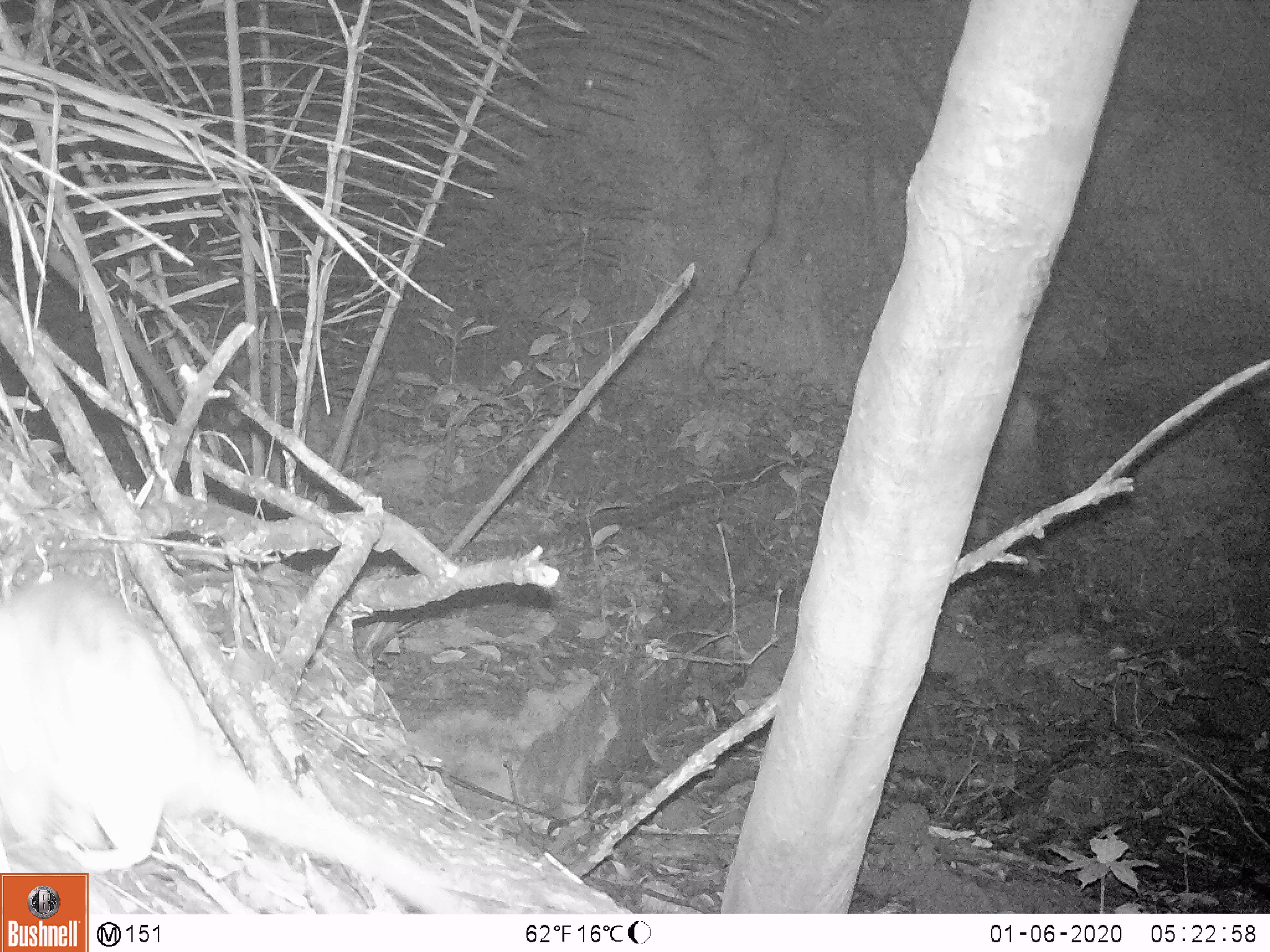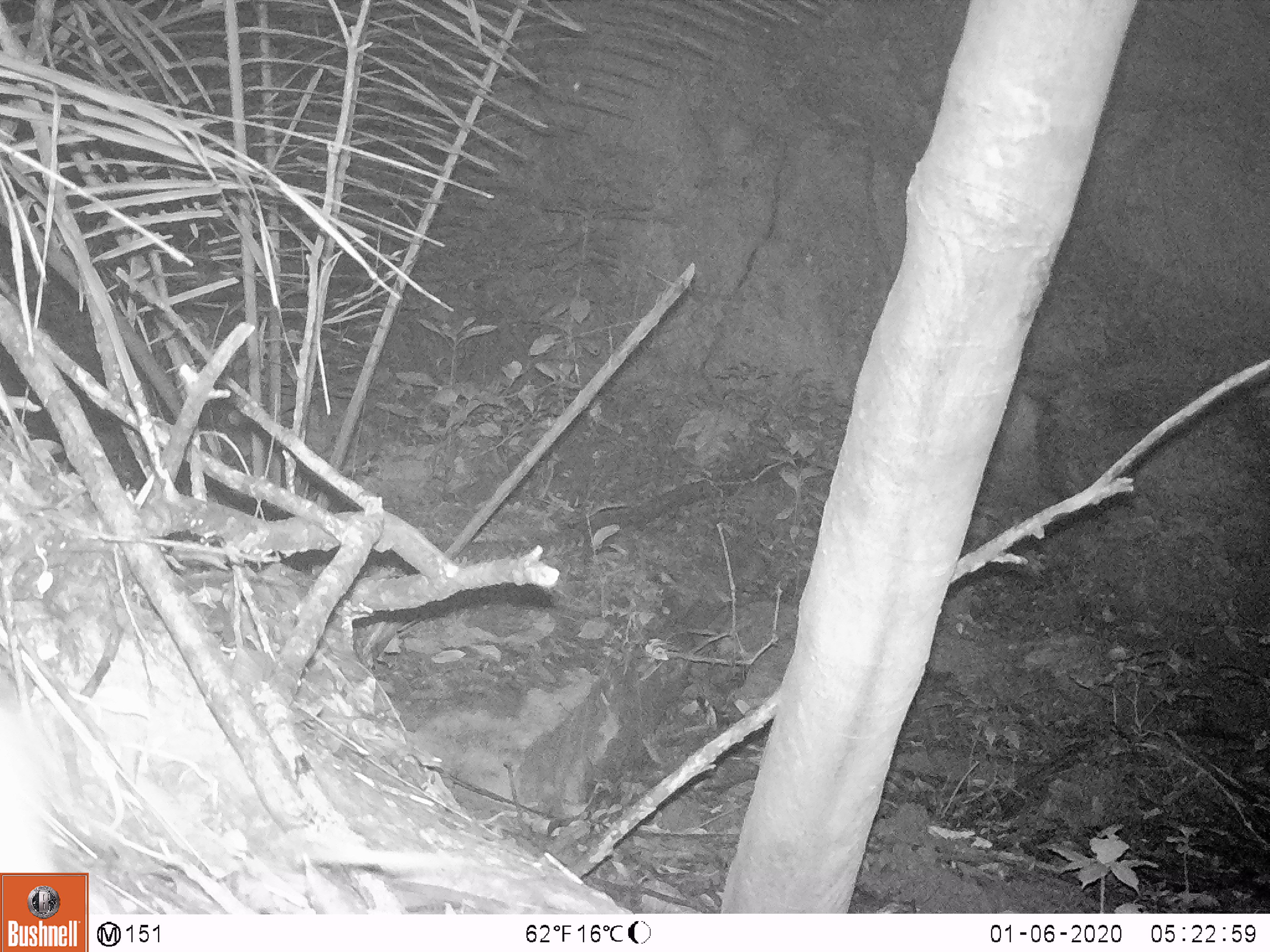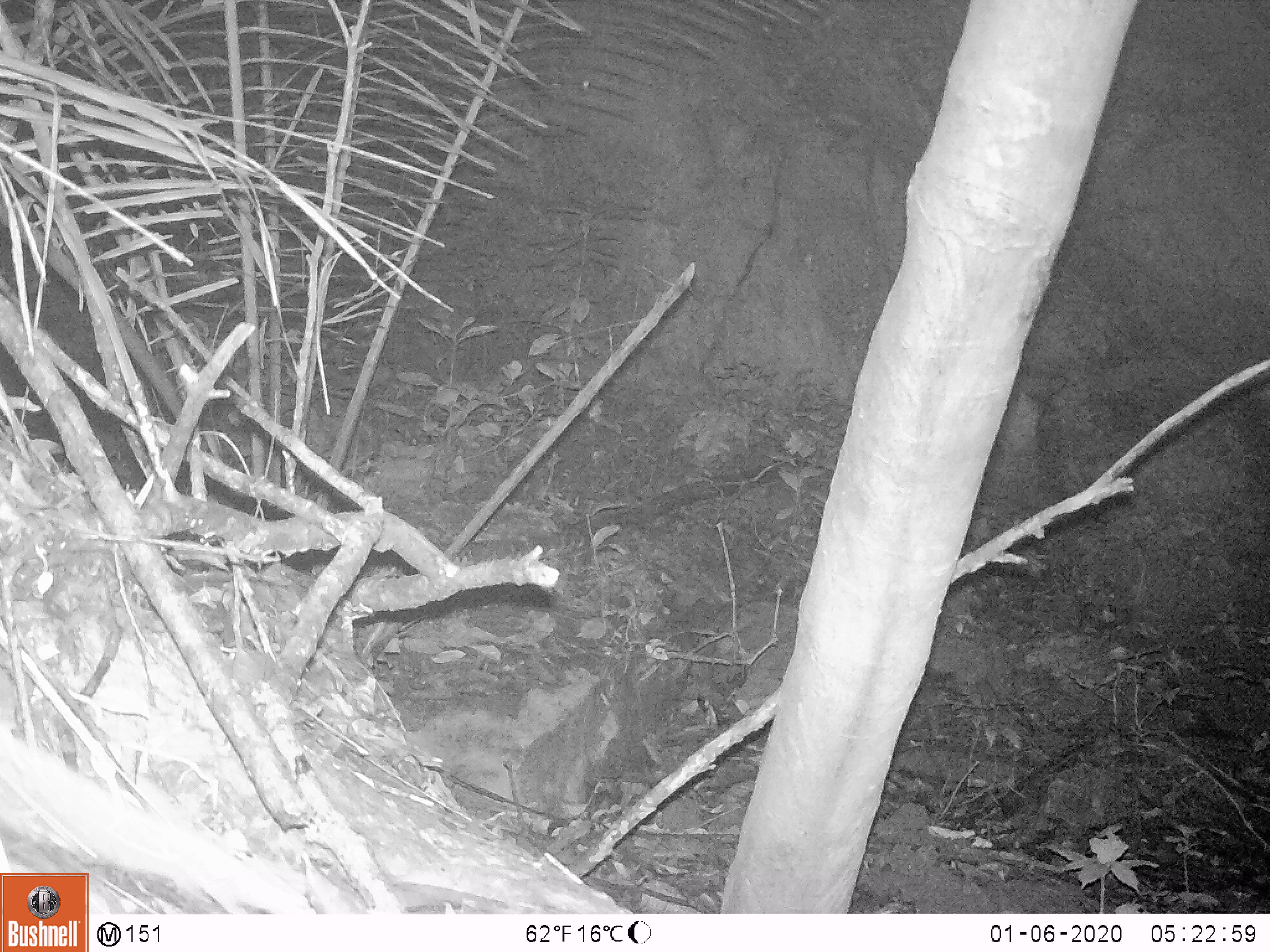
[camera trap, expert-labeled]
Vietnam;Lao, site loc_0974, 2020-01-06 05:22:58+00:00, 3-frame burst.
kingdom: Animalia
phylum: Chordata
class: Mammalia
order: Rodentia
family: Muridae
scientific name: Muridae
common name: old-world mice and rats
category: unidentified murid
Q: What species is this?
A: Unidentified murid (old-world mice and rats) (Muridae).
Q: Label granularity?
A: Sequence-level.